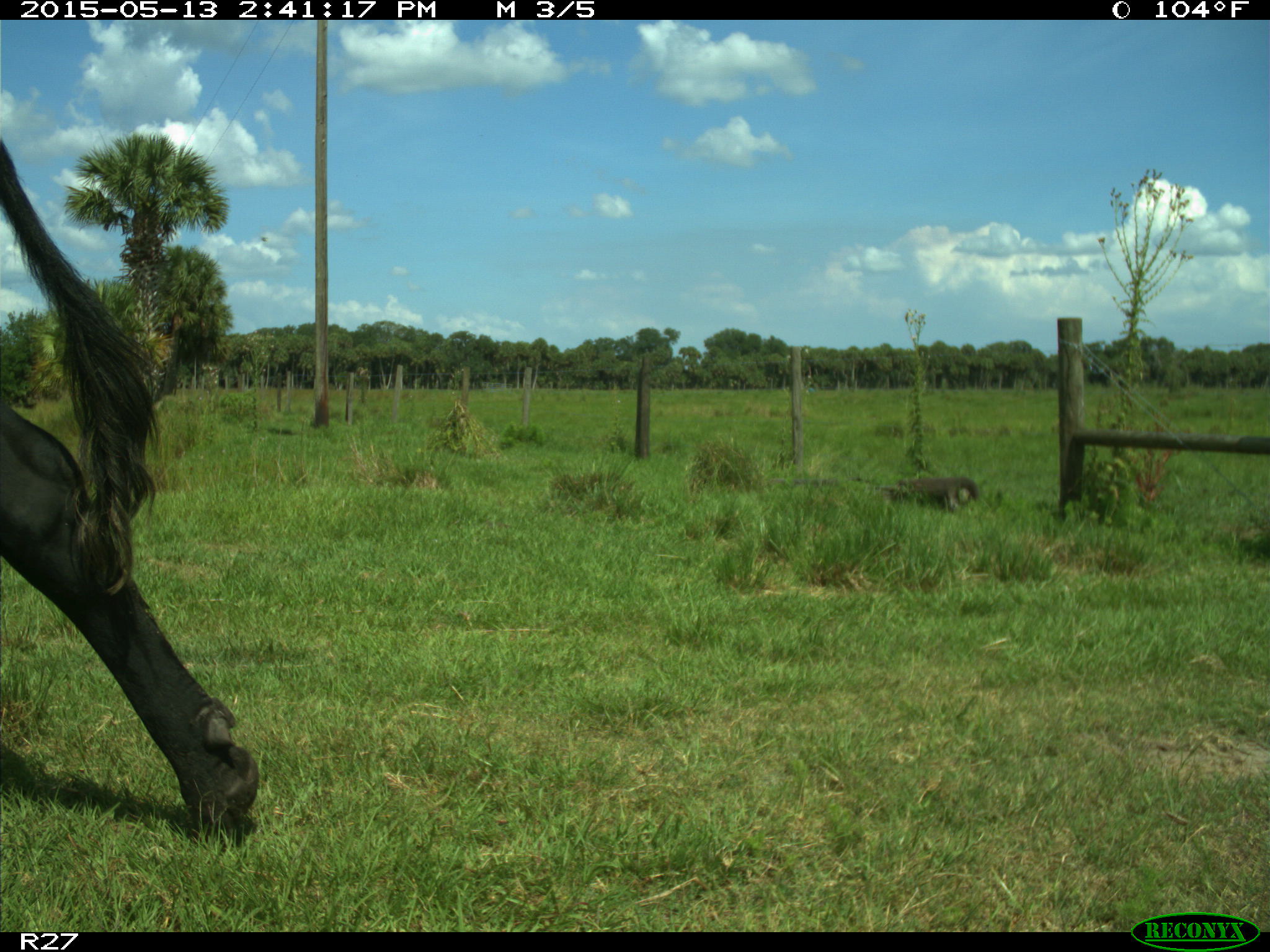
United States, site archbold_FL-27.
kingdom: Animalia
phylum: Chordata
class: Mammalia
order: Artiodactyla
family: Bovidae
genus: Bos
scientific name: Bos taurus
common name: domestic cow